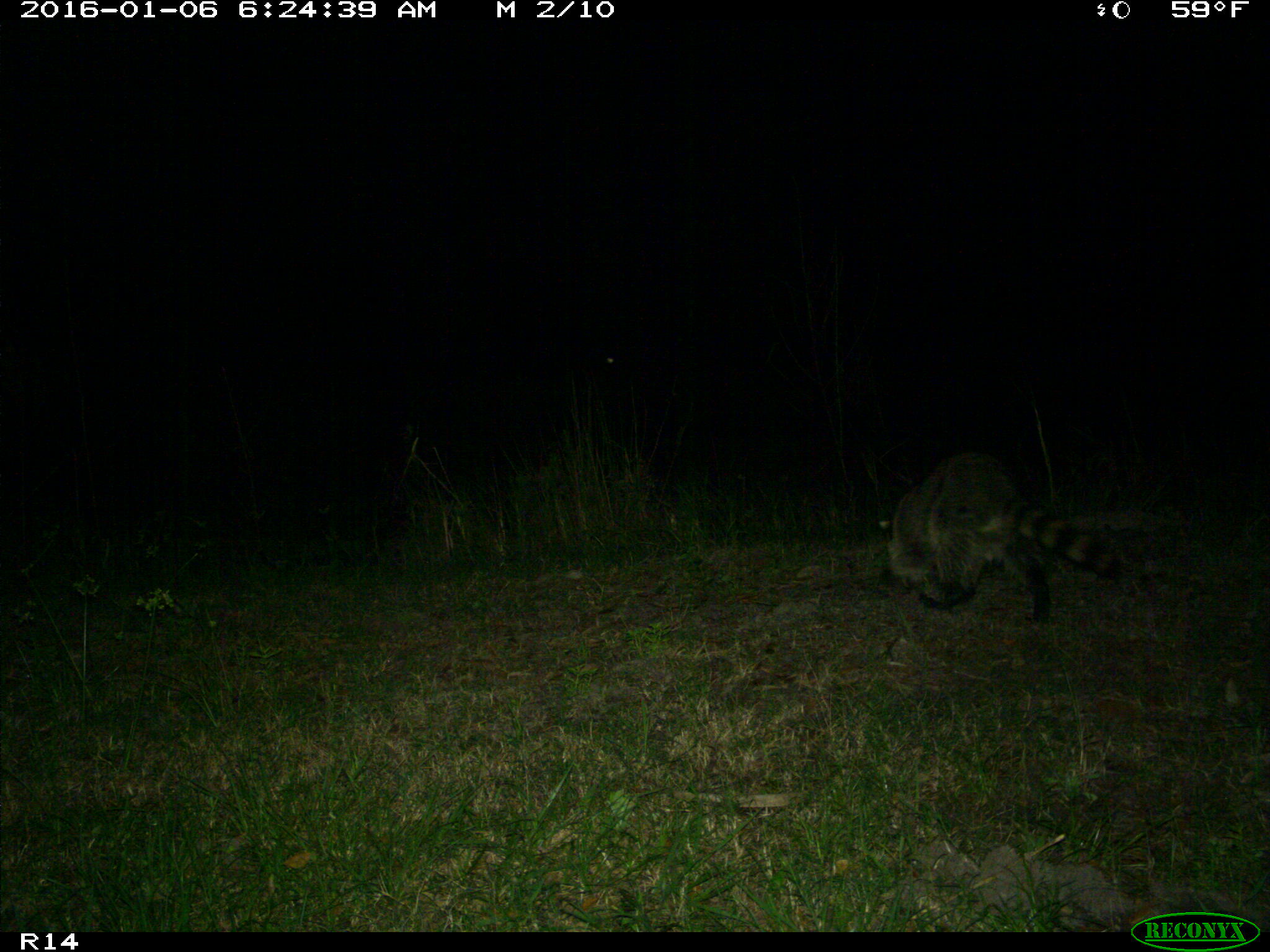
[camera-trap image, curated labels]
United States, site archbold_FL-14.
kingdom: Animalia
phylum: Chordata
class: Mammalia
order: Carnivora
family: Procyonidae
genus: Procyon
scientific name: Procyon lotor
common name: common raccoon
Procyon lotor (common raccoon).